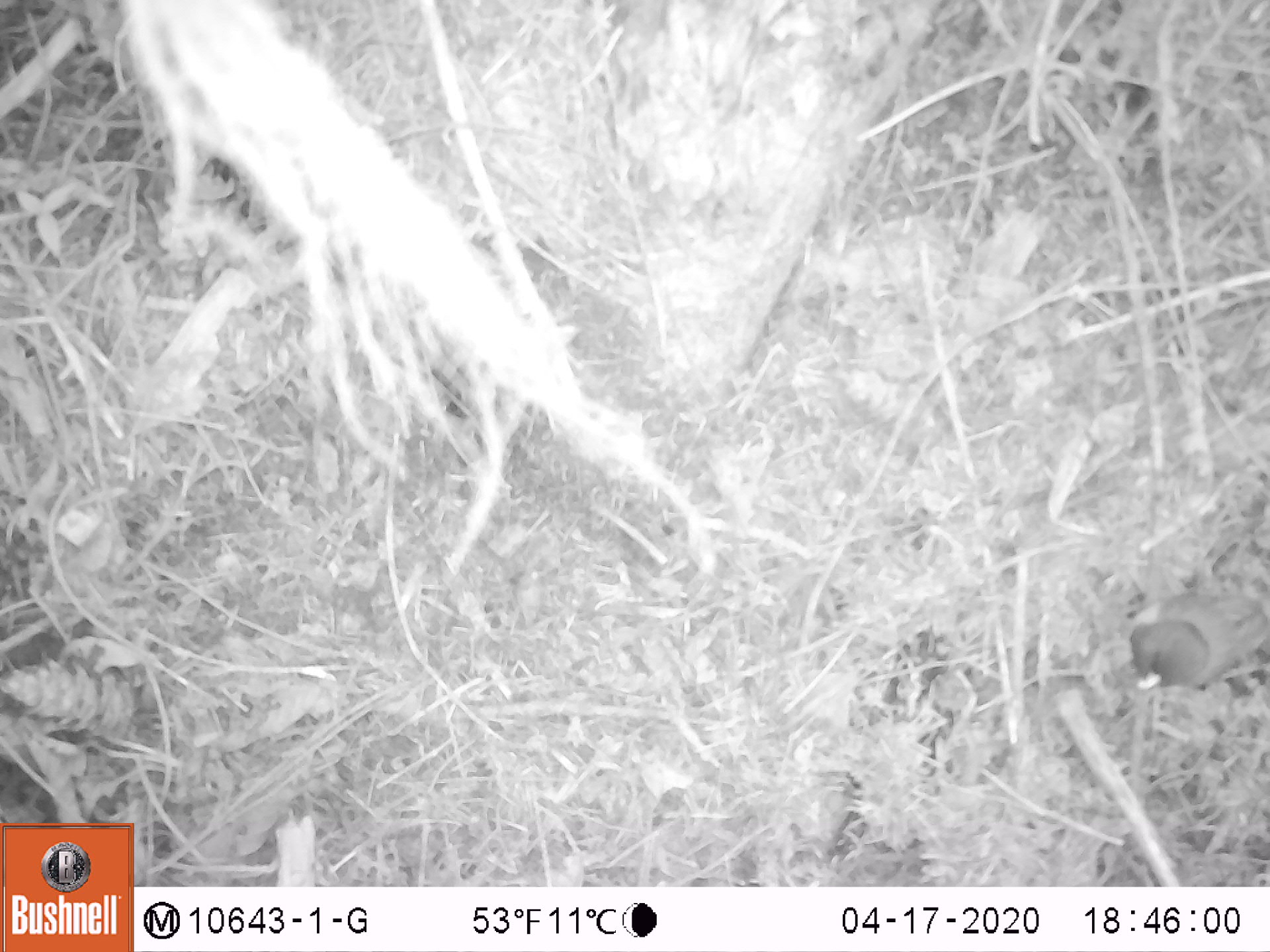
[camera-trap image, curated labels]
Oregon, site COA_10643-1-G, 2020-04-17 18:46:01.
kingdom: Animalia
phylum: Chordata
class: Aves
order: Passeriformes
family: Passerellidae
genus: Junco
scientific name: Junco hyemalis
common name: dark-eyed junco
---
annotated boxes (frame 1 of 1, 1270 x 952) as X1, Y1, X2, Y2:
dark-eyed junco: 1117, 582, 1261, 701